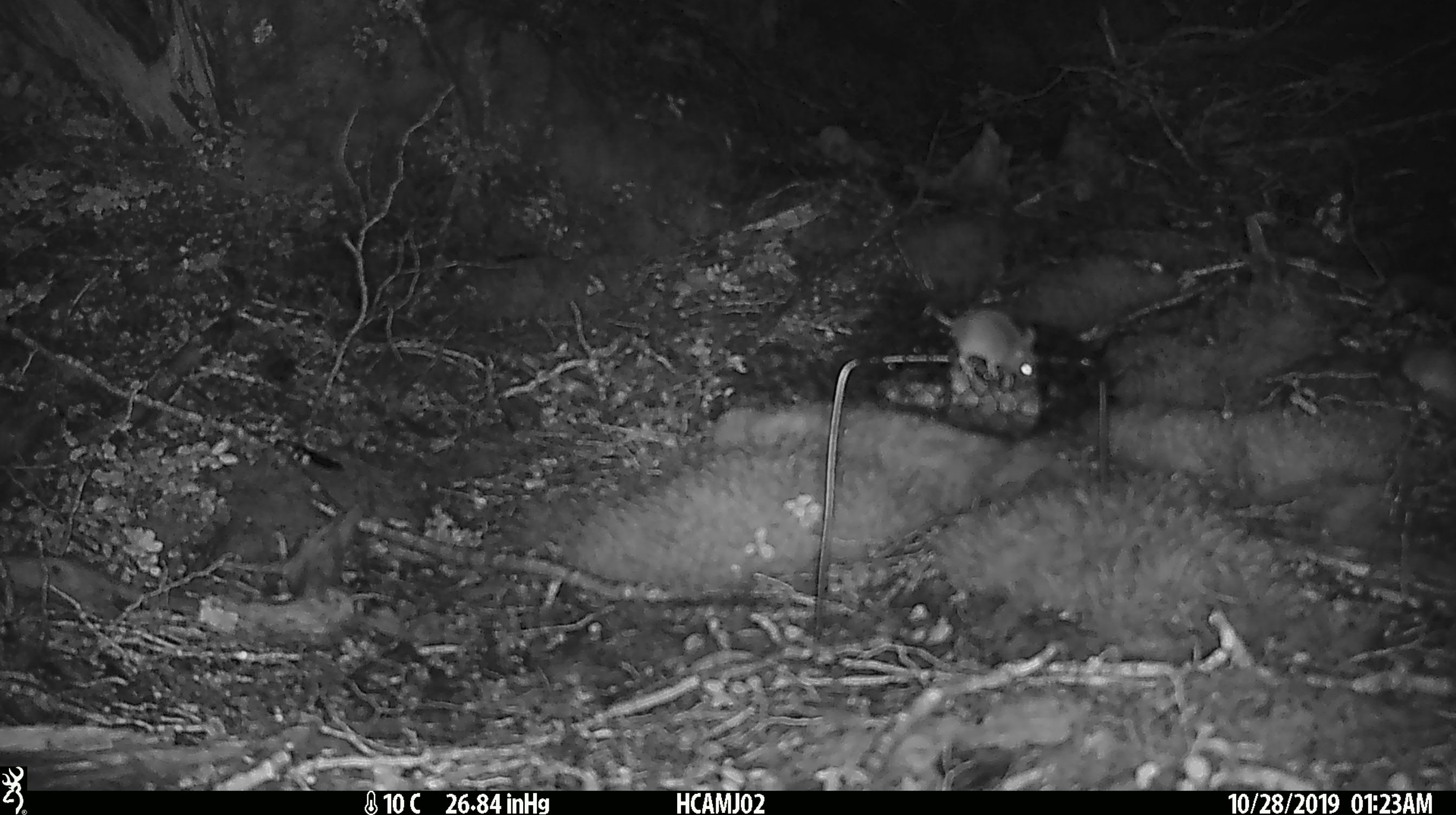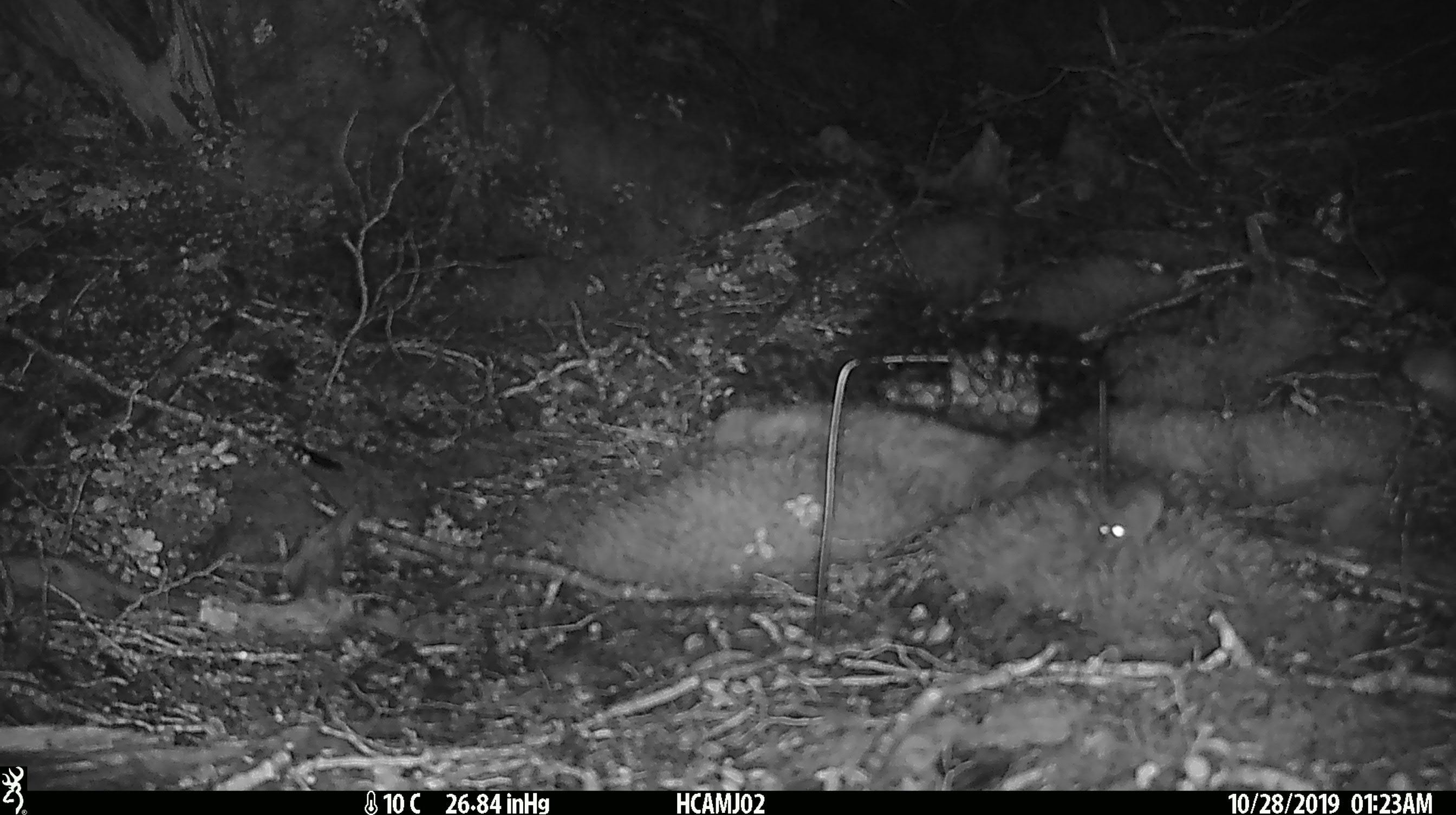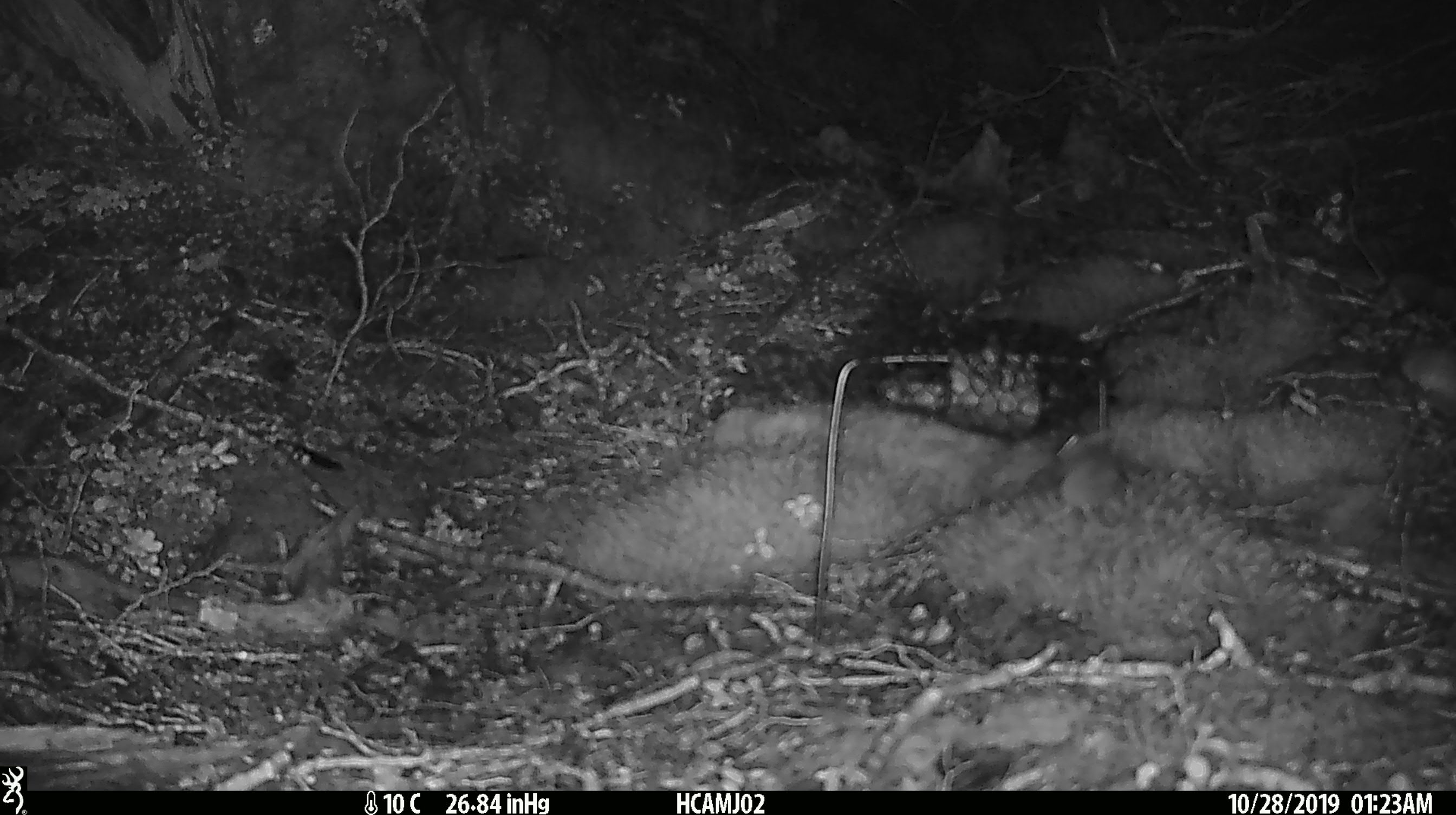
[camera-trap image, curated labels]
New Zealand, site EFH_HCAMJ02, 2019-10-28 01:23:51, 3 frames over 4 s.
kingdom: Animalia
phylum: Chordata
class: Mammalia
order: Rodentia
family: Muridae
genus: Mus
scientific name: Mus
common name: mouse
Mouse (Mus).